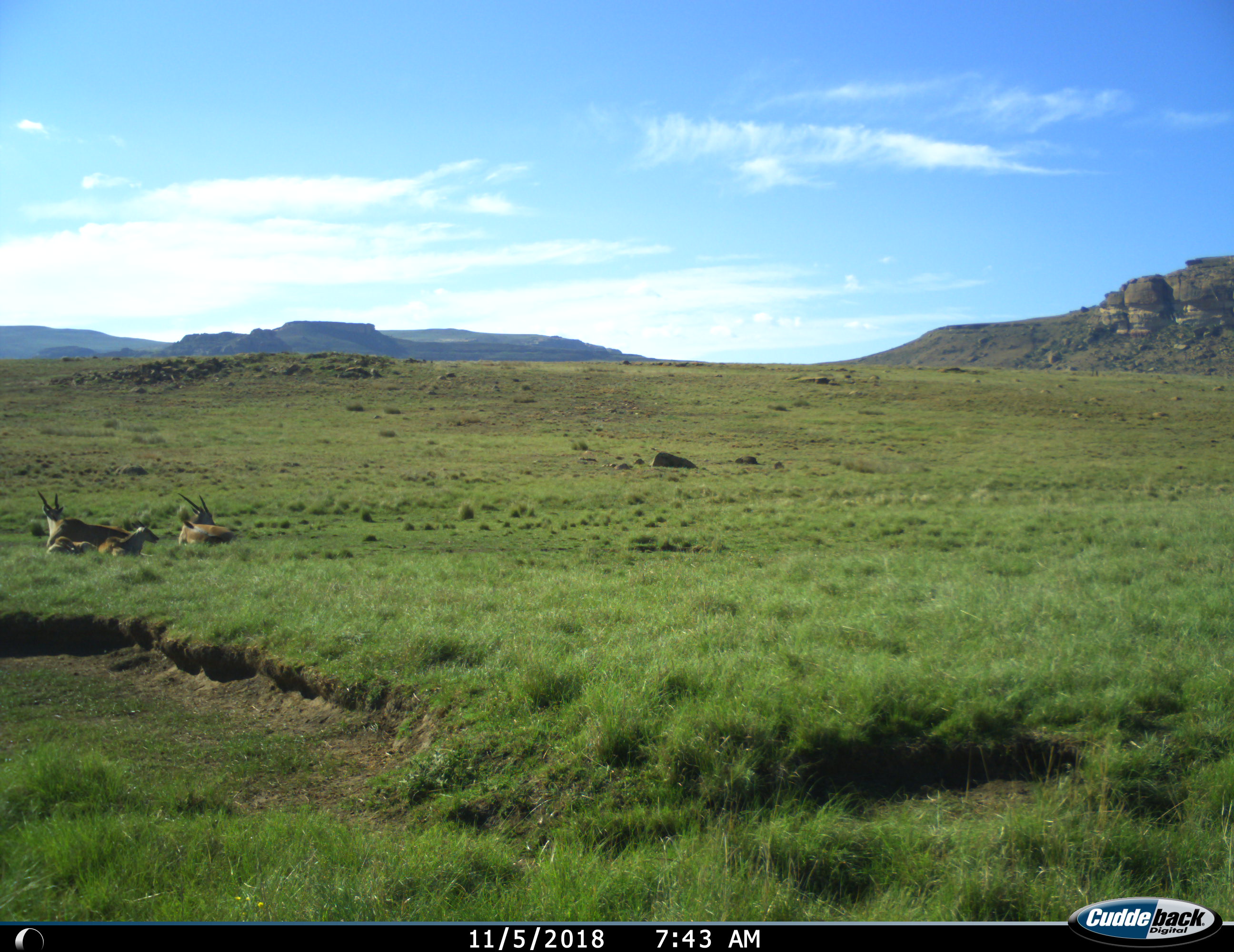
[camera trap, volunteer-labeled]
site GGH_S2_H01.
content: unidentified animal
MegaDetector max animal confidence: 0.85